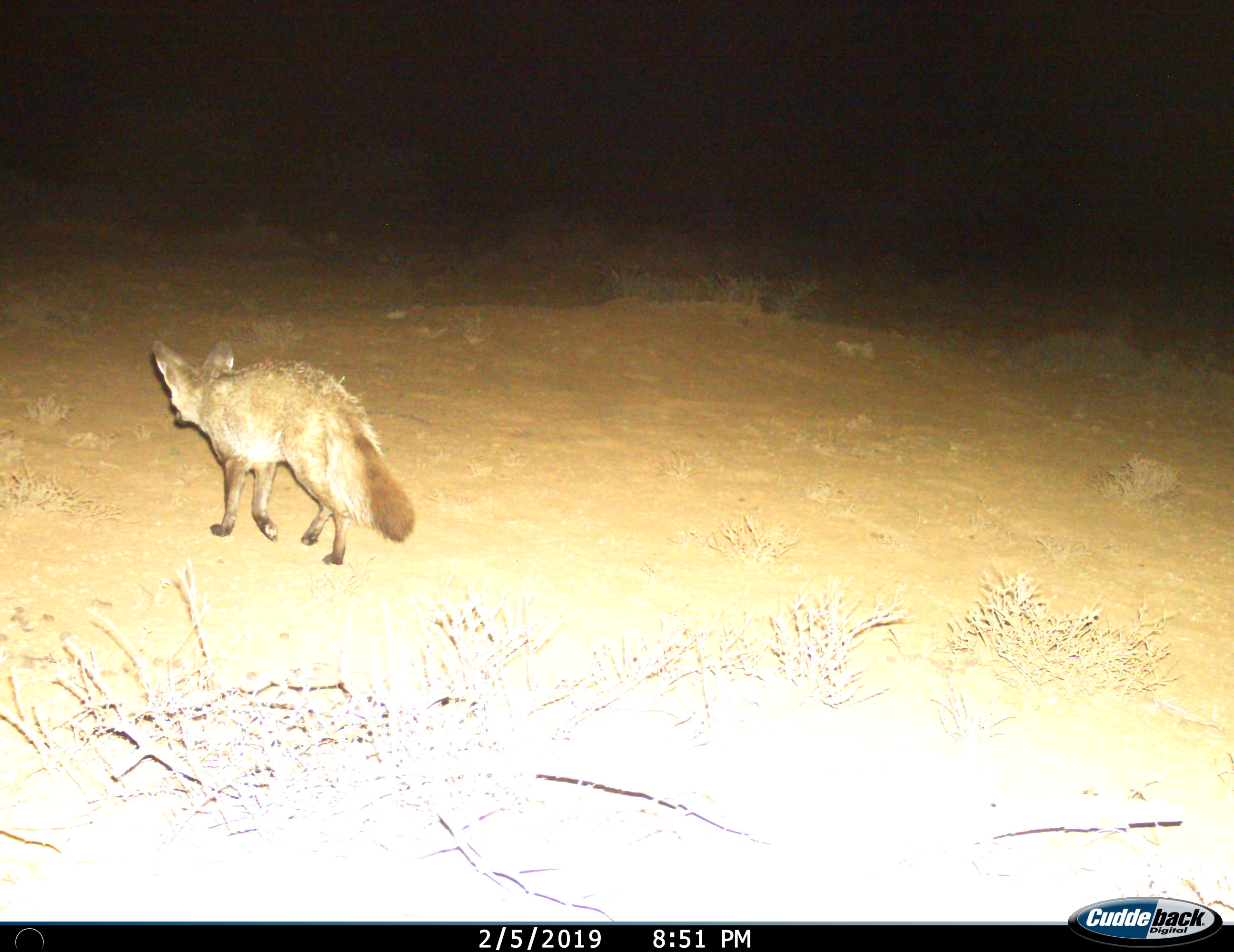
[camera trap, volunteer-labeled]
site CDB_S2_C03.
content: unidentified animal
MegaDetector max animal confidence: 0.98